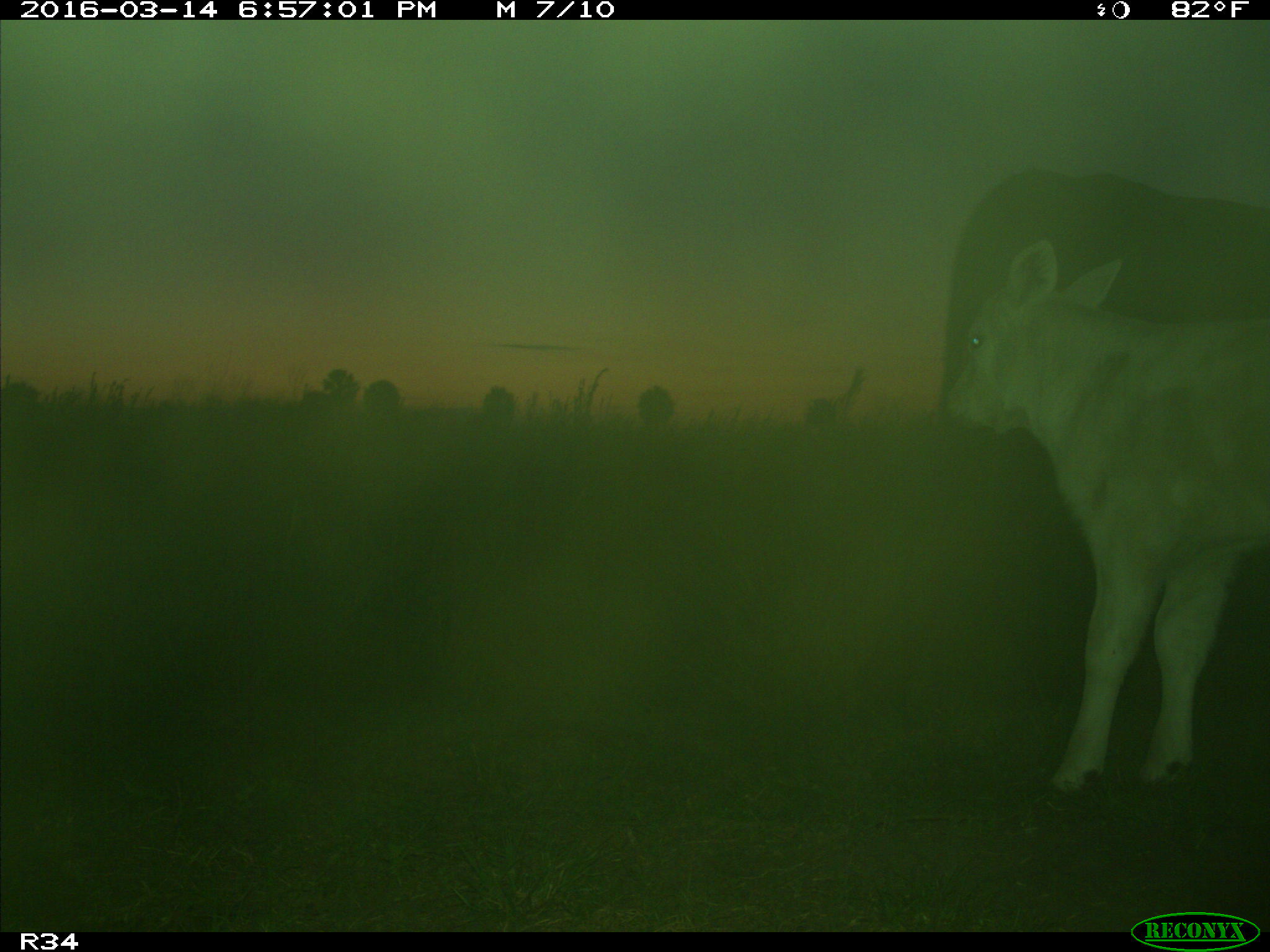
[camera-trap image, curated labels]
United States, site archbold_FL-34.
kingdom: Animalia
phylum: Chordata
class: Mammalia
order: Artiodactyla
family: Bovidae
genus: Bos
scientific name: Bos taurus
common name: domestic cow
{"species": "Bos taurus (domestic cow)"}